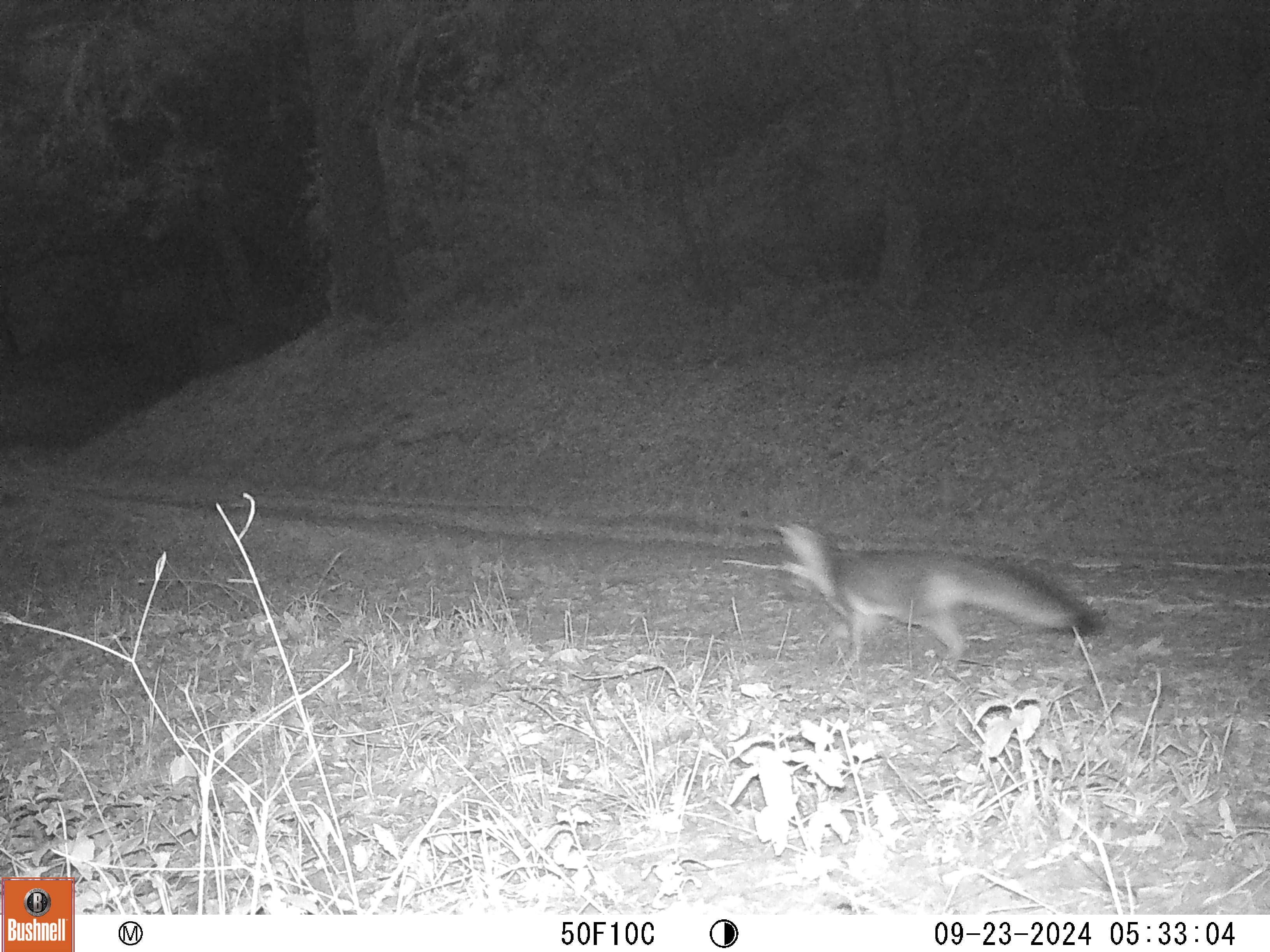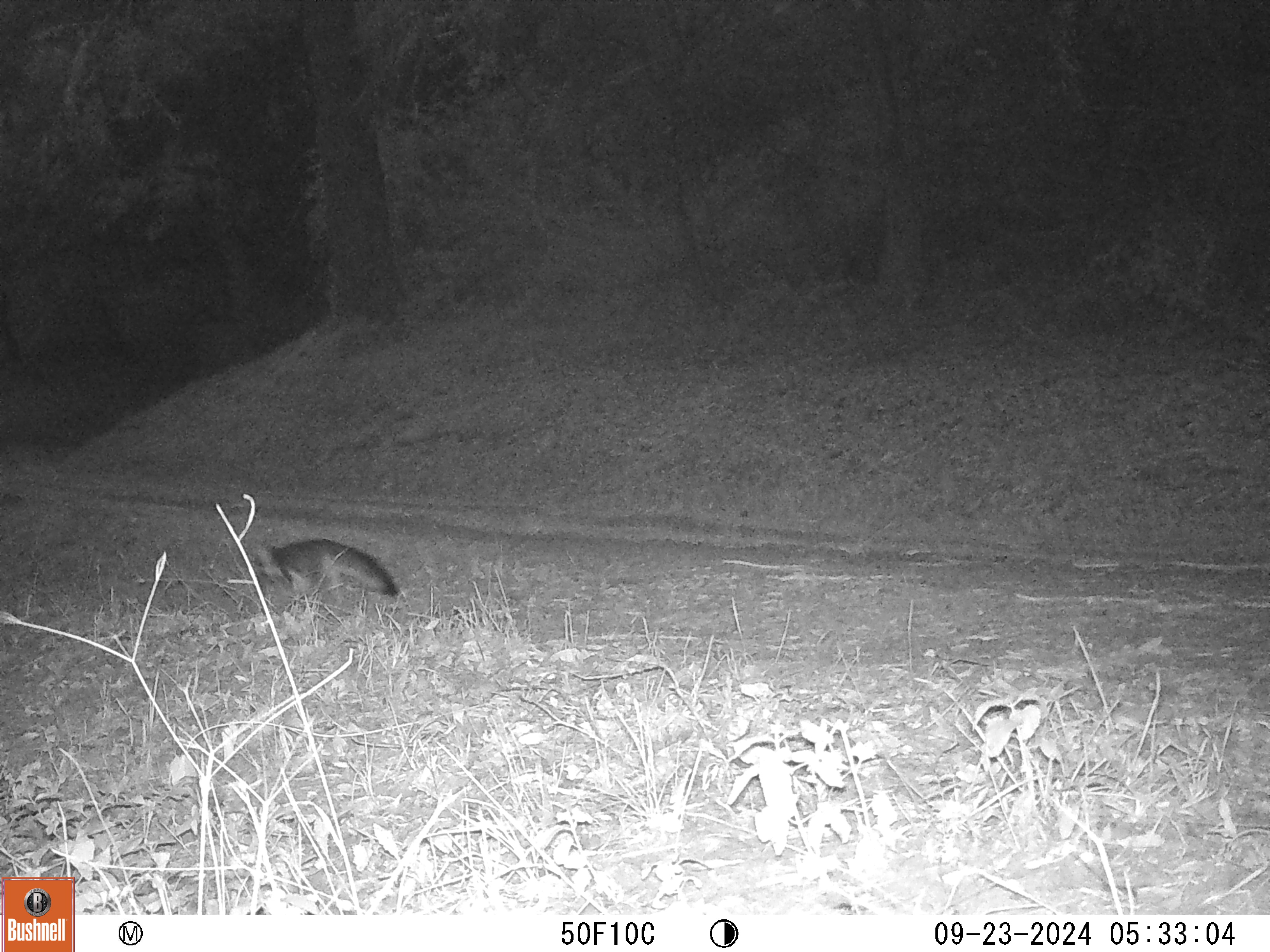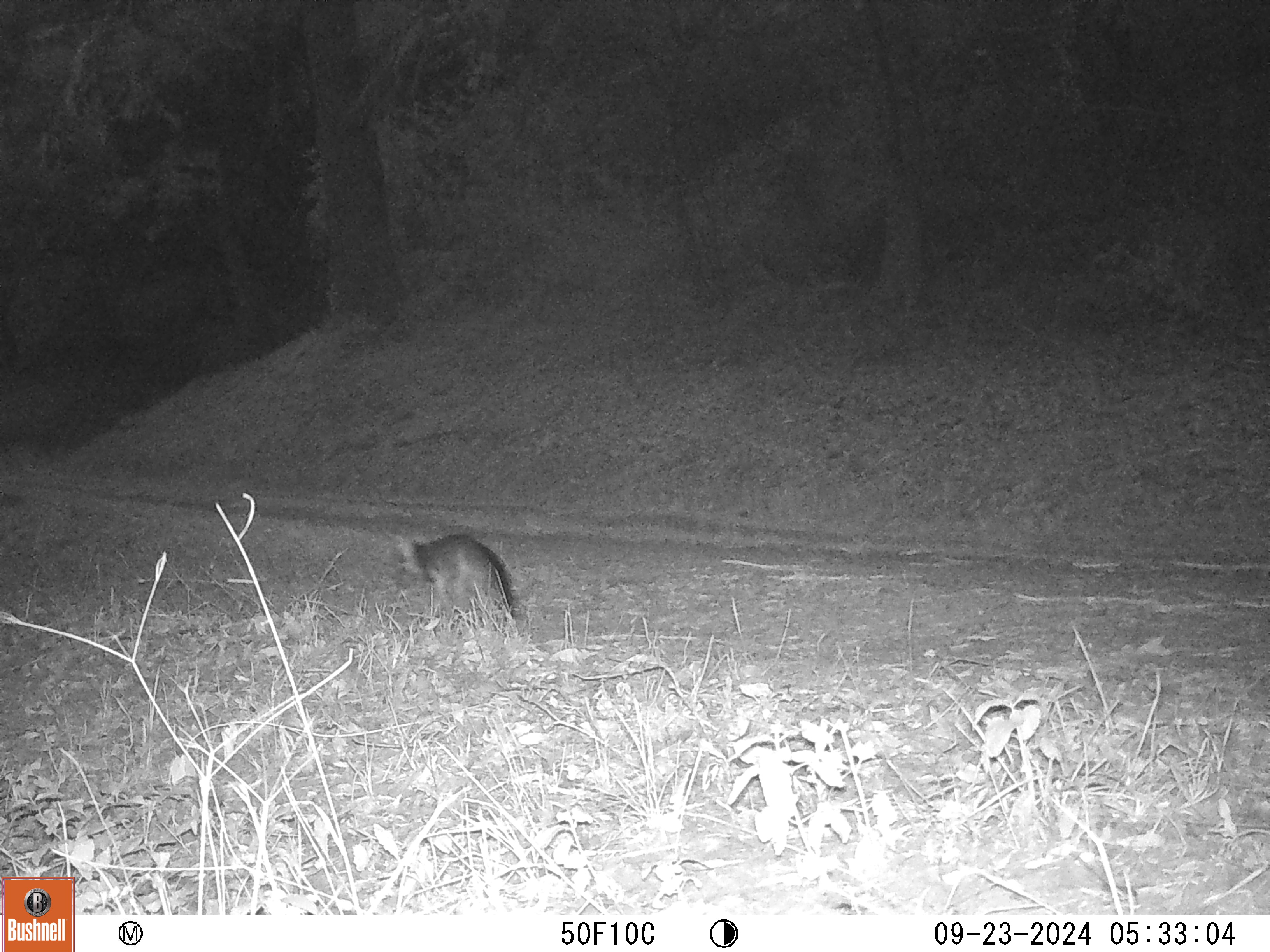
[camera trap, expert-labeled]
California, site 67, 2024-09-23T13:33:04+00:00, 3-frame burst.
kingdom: Animalia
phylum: Chordata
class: Mammalia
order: Carnivora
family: Canidae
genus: Urocyon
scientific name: Urocyon cinereoargenteus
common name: gray fox